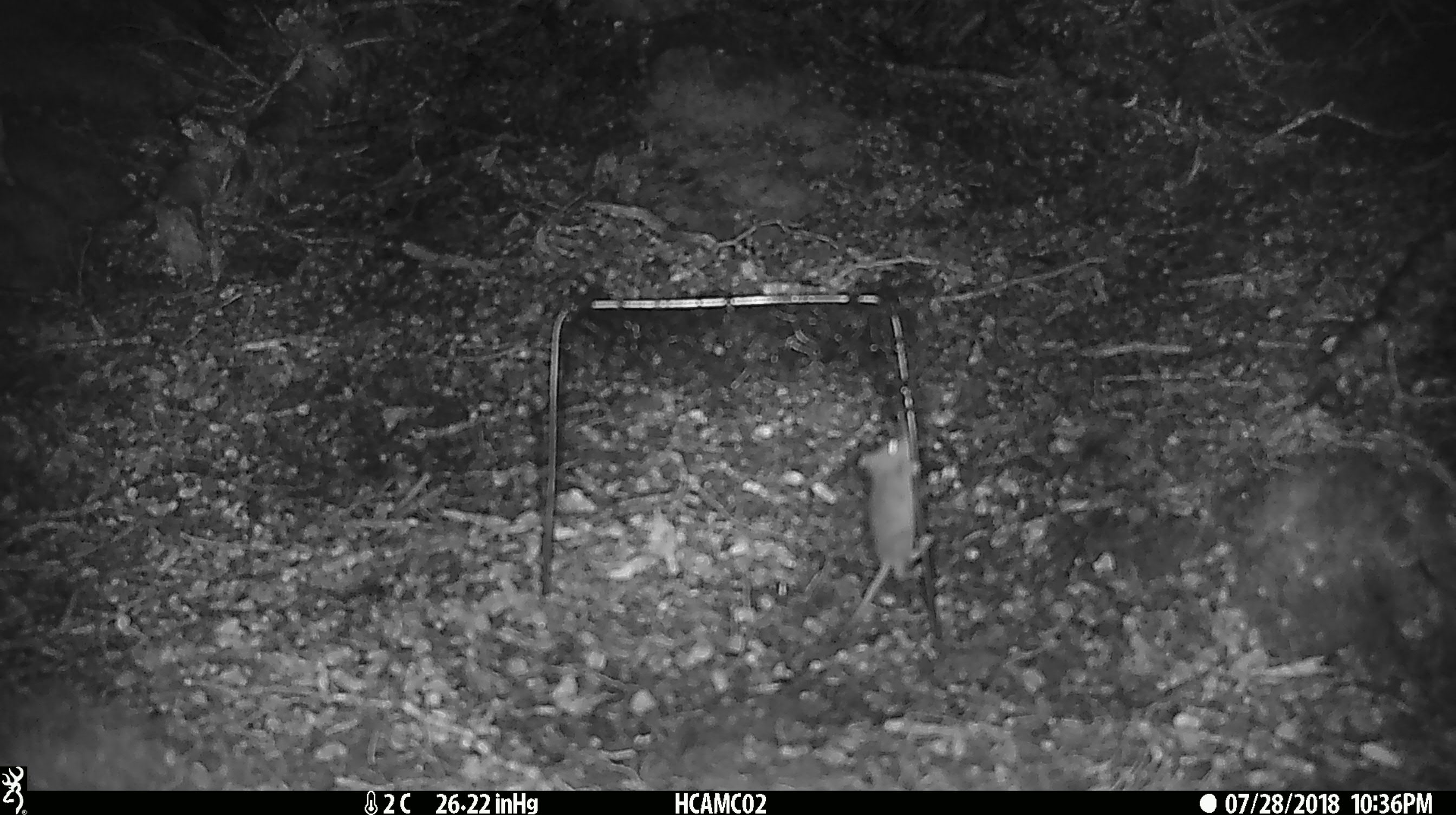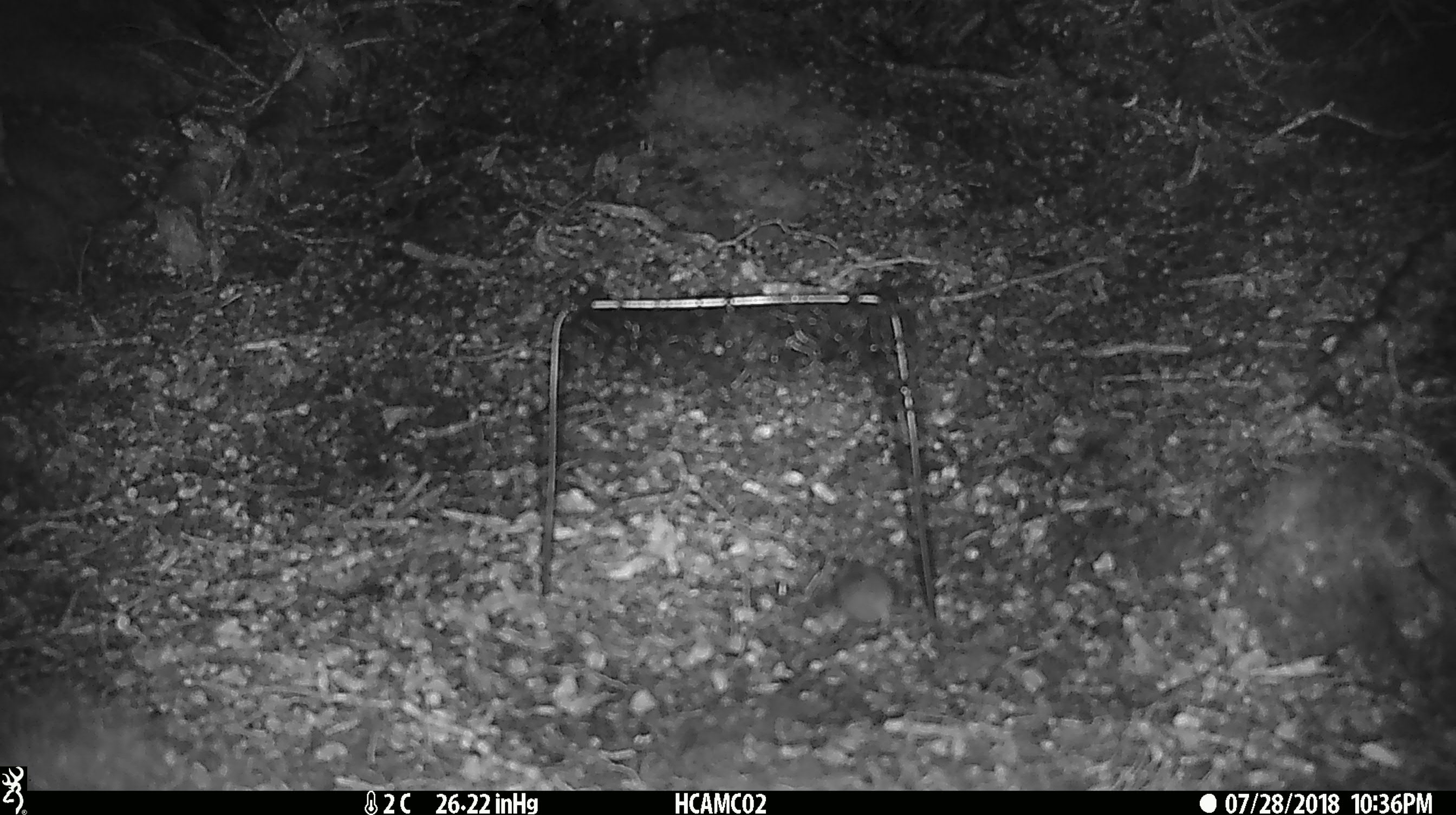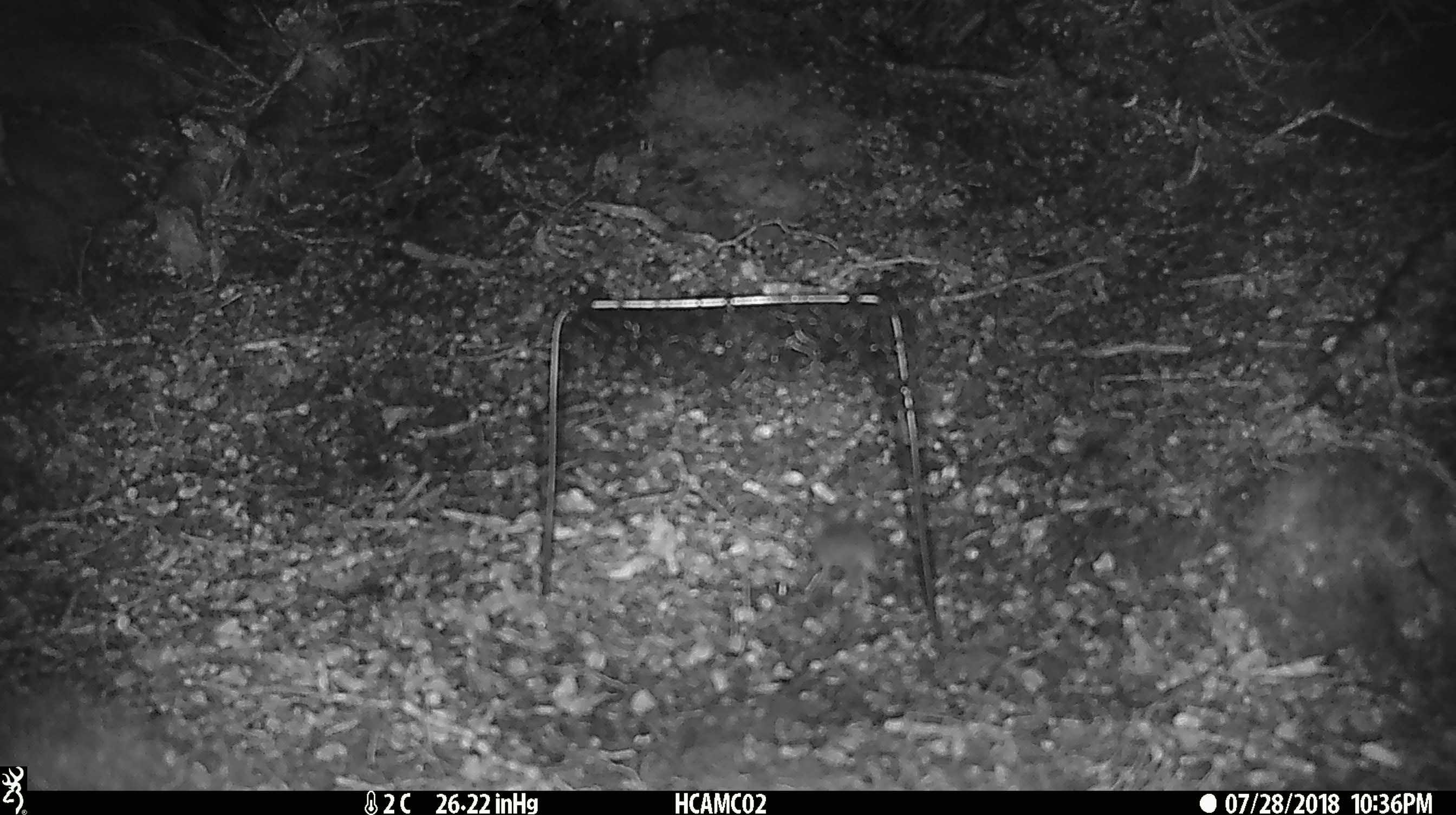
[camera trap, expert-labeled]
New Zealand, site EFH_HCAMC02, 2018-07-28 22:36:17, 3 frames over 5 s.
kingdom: Animalia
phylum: Chordata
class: Mammalia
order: Rodentia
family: Muridae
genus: Mus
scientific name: Mus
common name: mouse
Mouse (Mus).